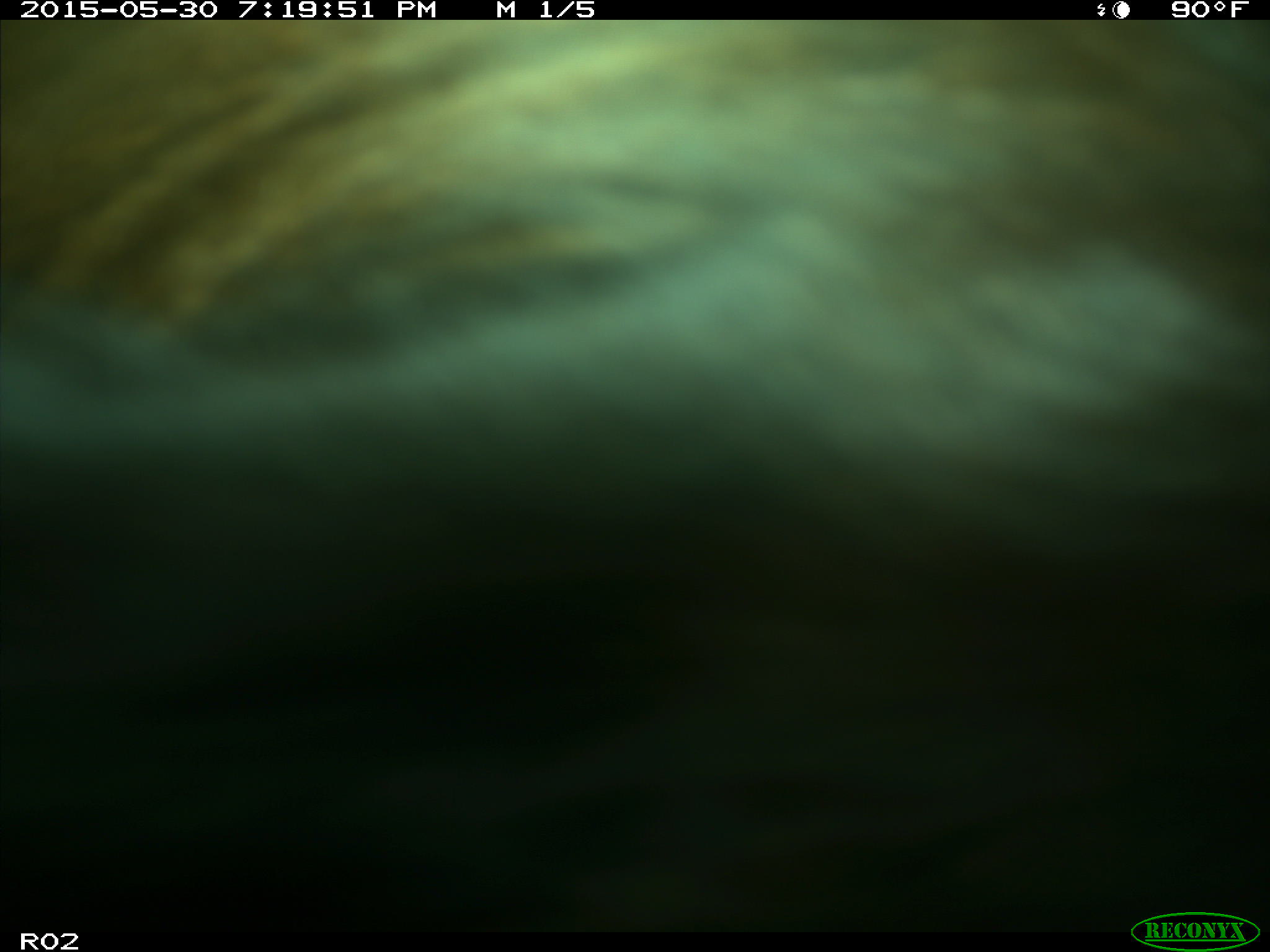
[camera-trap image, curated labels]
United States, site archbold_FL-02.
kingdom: Animalia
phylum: Chordata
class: Mammalia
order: Artiodactyla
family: Bovidae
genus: Bos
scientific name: Bos taurus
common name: domestic cow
Bos taurus (domestic cow).